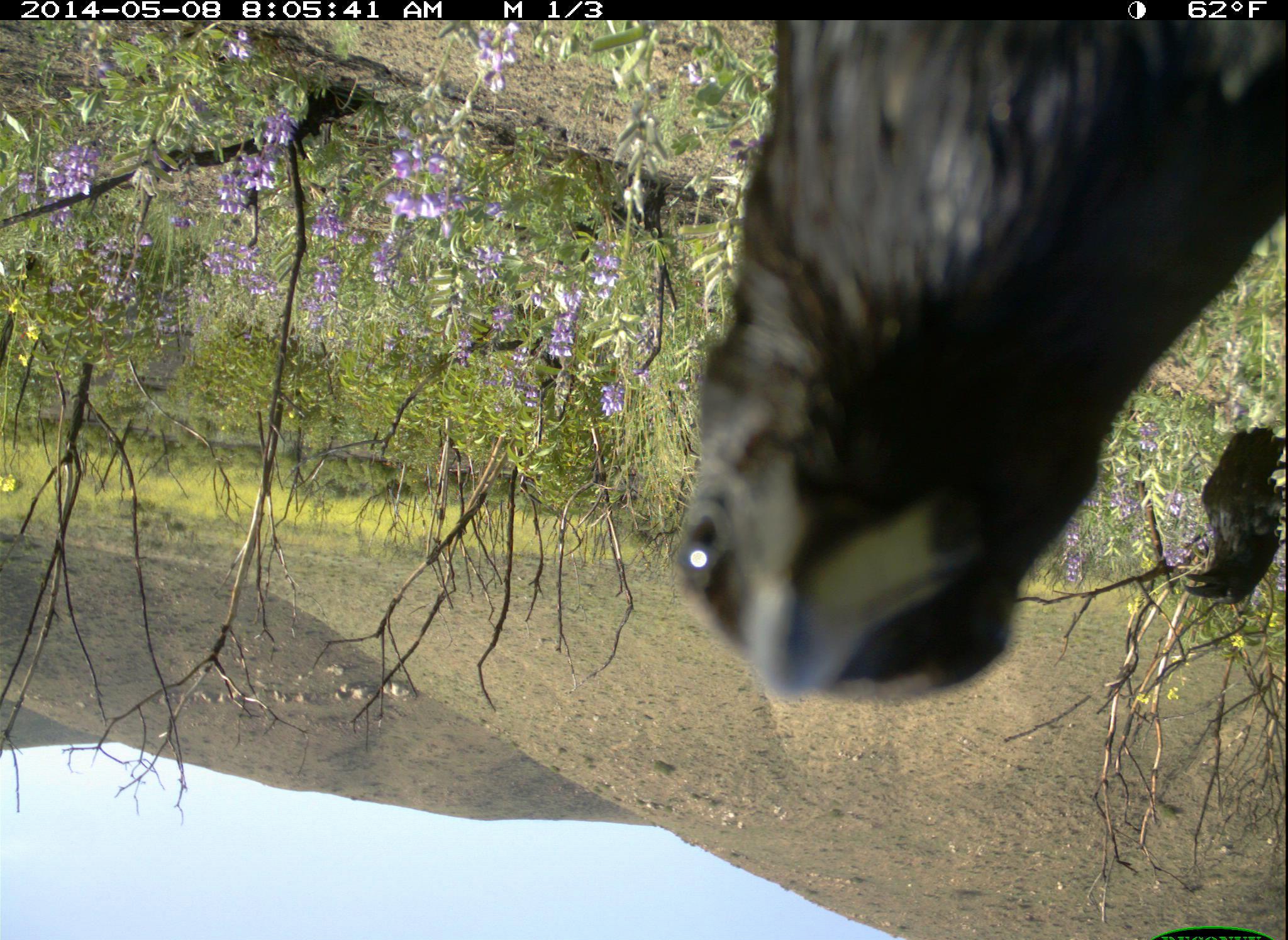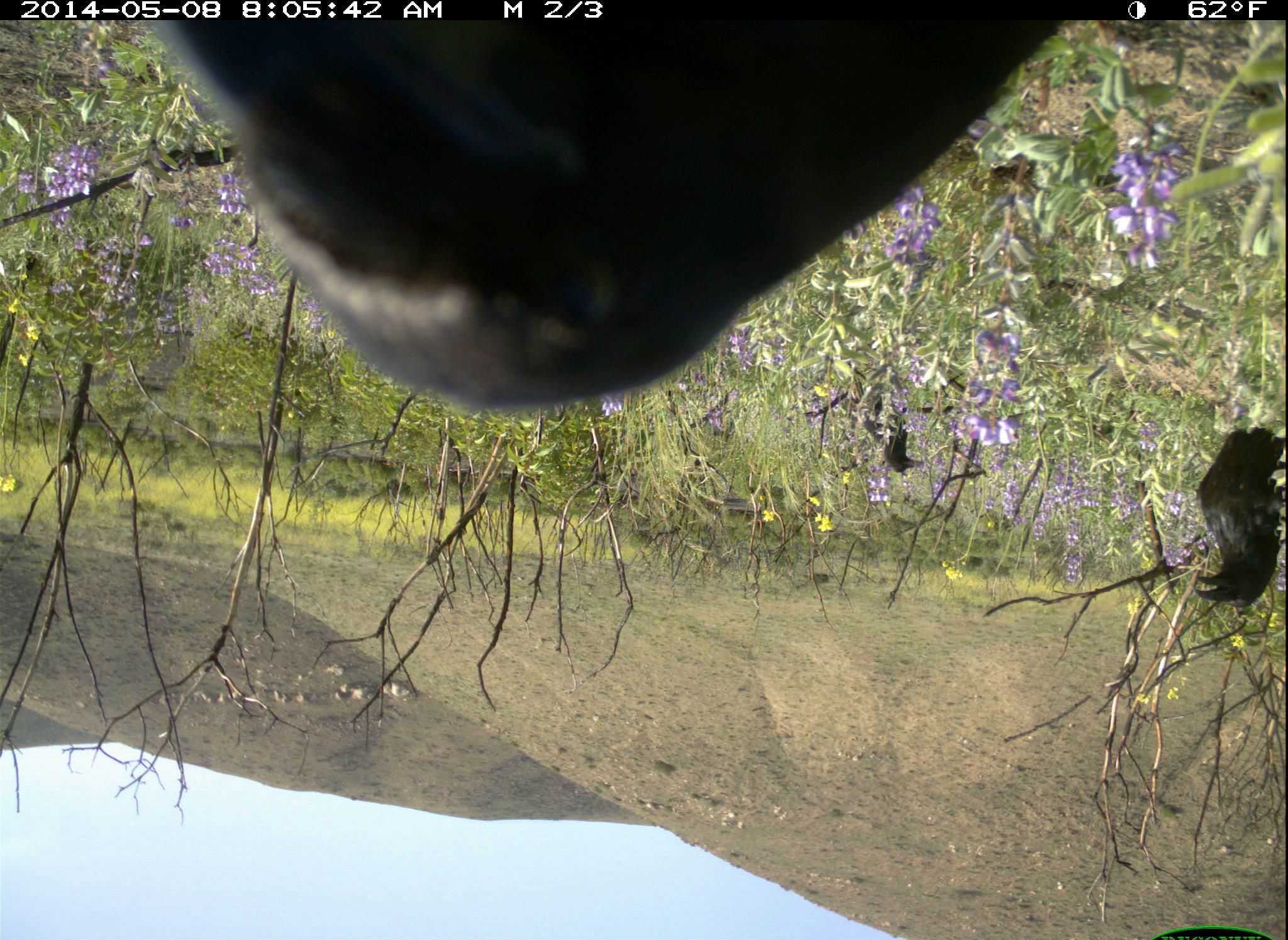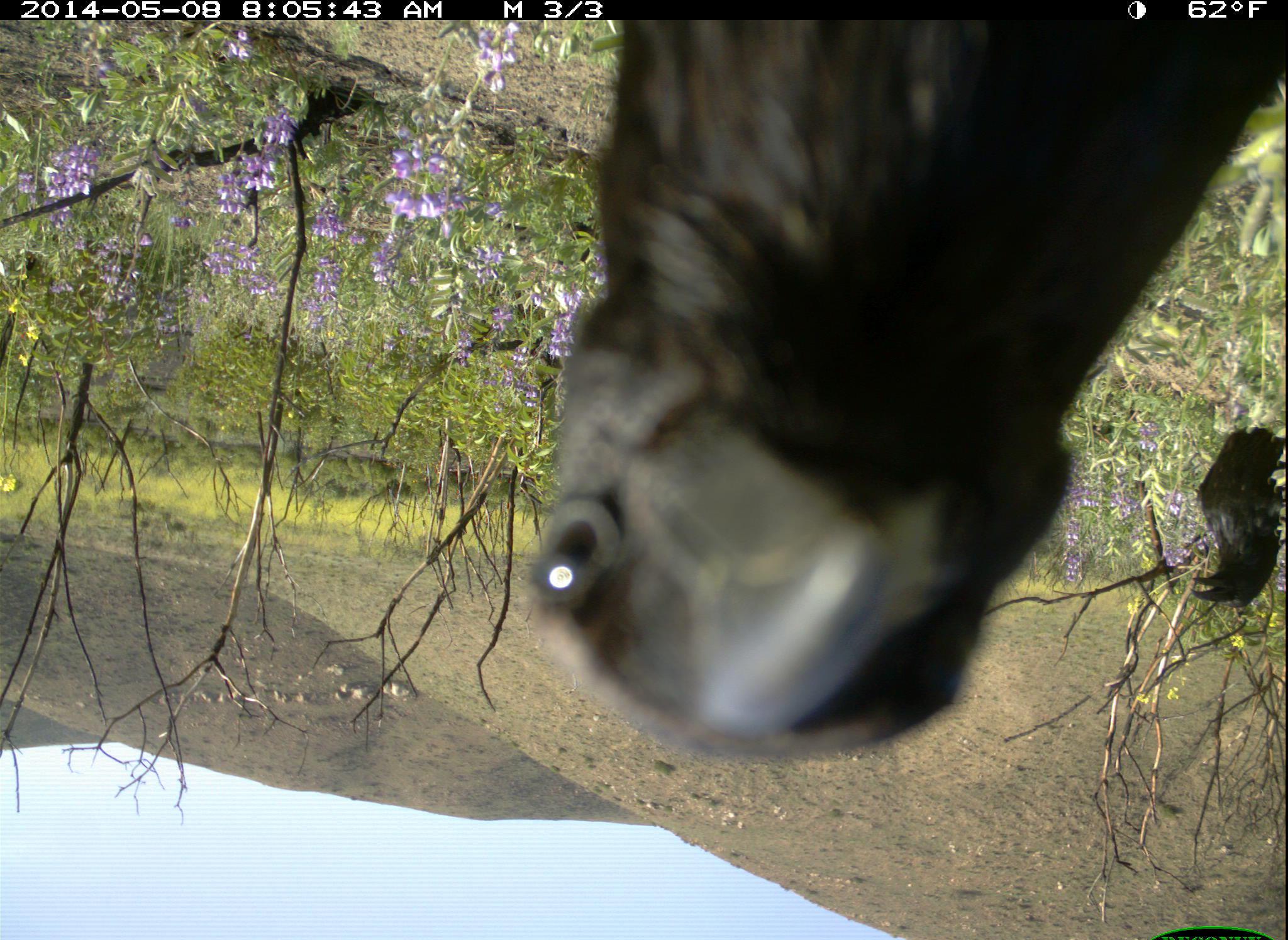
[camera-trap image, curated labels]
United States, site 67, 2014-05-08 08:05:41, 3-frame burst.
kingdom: Animalia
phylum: Chordata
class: Aves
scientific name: Aves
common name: bird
Bird (Aves).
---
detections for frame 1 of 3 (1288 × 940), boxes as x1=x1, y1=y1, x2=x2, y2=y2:
bird: x1=668, y1=19, x2=1284, y2=707; x1=1181, y1=419, x2=1284, y2=603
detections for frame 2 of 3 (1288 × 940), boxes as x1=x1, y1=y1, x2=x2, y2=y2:
bird: x1=149, y1=16, x2=1062, y2=421; x1=1194, y1=426, x2=1284, y2=607; x1=849, y1=379, x2=930, y2=473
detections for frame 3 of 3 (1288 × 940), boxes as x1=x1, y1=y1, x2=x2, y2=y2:
bird: x1=522, y1=23, x2=1284, y2=759; x1=1187, y1=426, x2=1286, y2=608